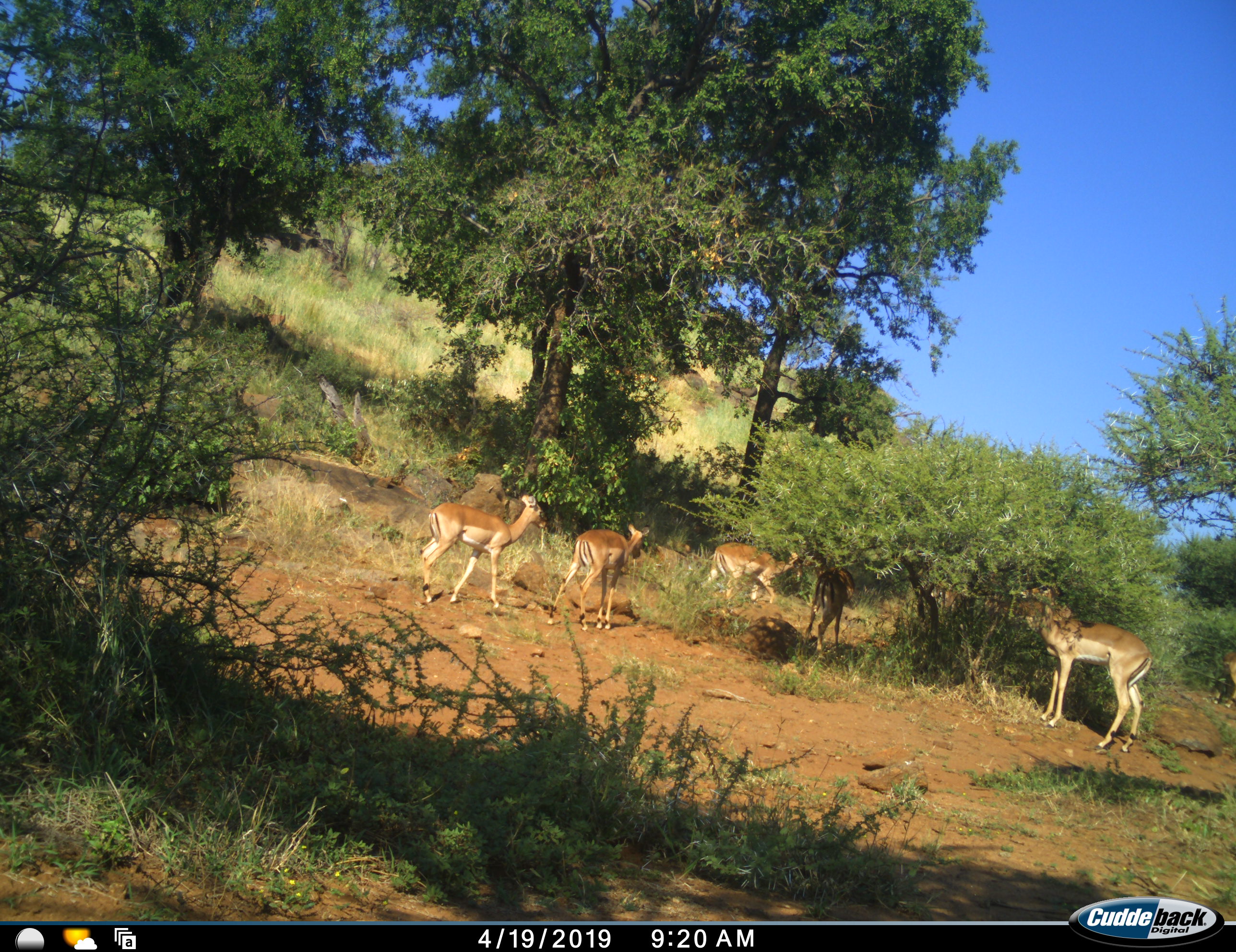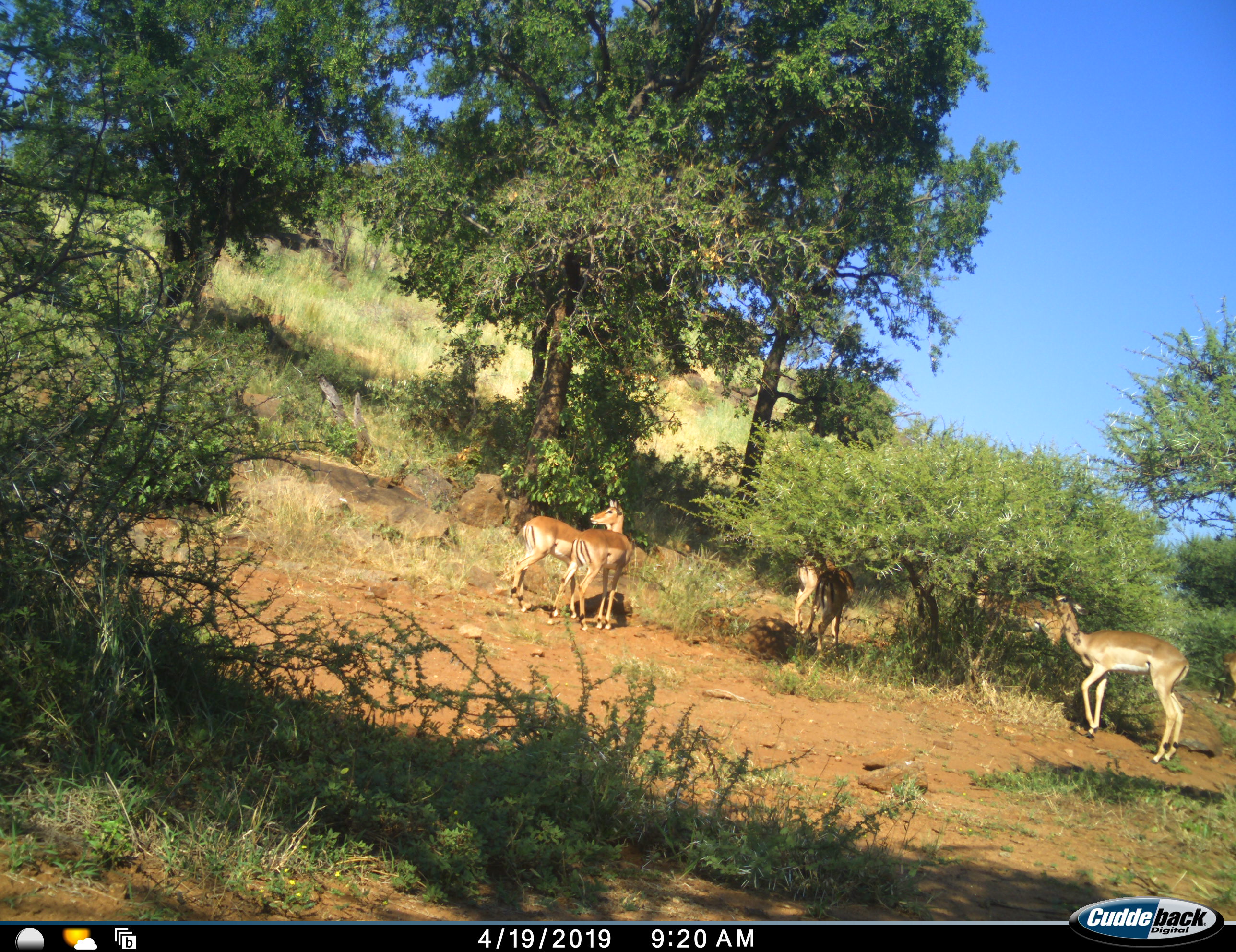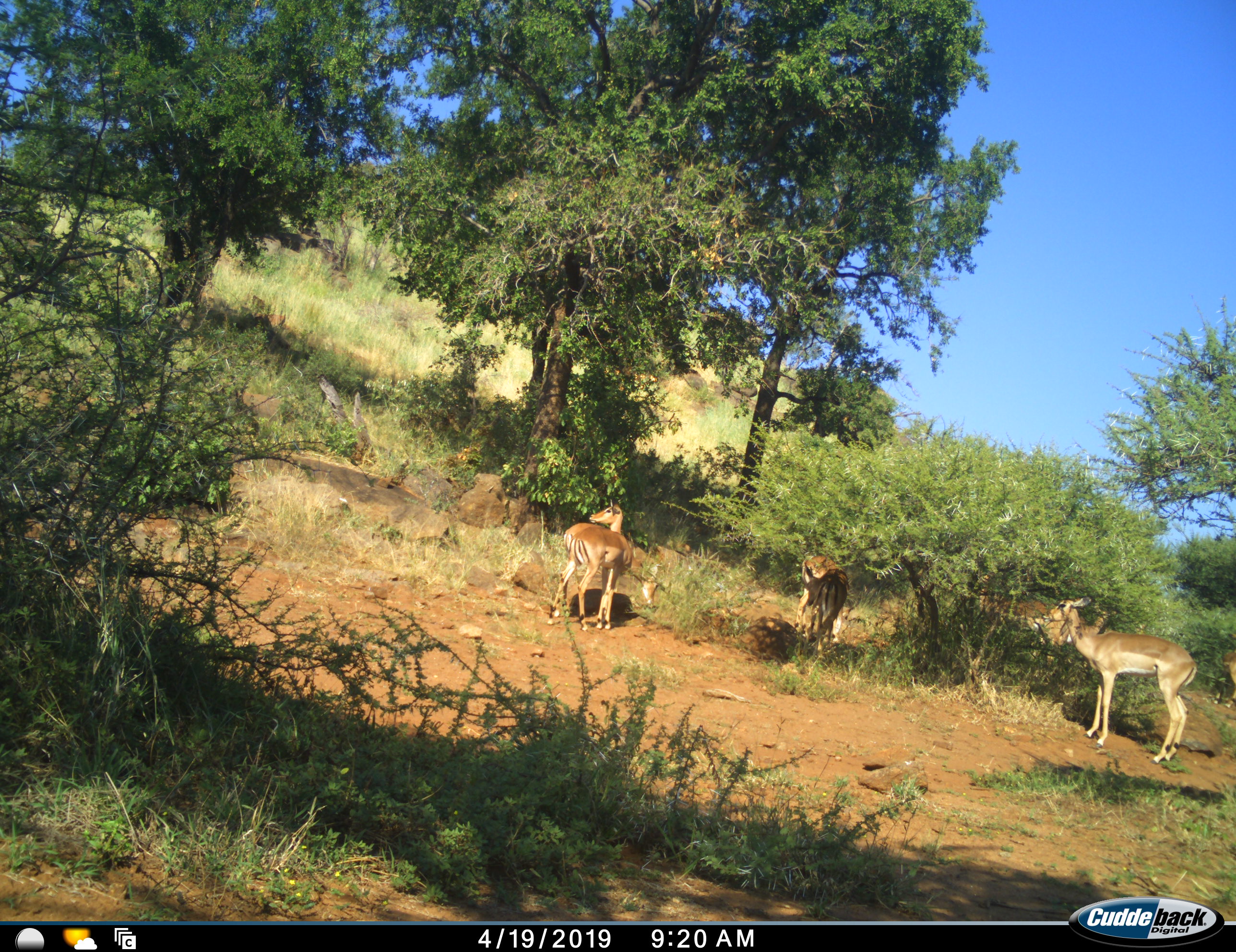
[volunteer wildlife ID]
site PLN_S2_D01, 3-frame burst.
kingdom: Animalia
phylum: Chordata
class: Mammalia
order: Artiodactyla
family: Bovidae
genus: Aepyceros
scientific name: Aepyceros melampus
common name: impala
Impala (Aepyceros melampus), count 7. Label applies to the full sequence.